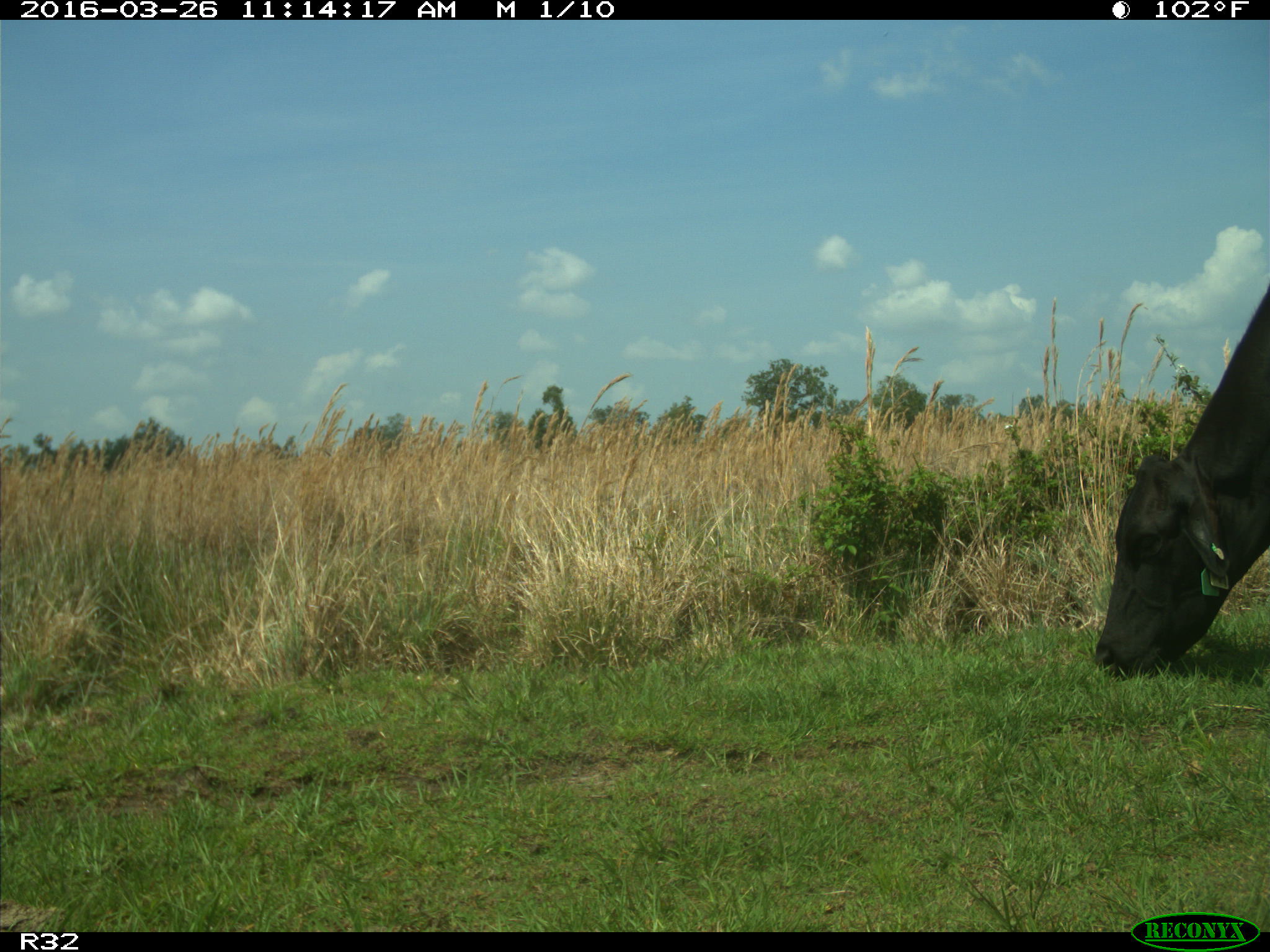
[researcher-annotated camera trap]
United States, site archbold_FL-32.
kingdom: Animalia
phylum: Chordata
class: Mammalia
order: Artiodactyla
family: Bovidae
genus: Bos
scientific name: Bos taurus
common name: domestic cow